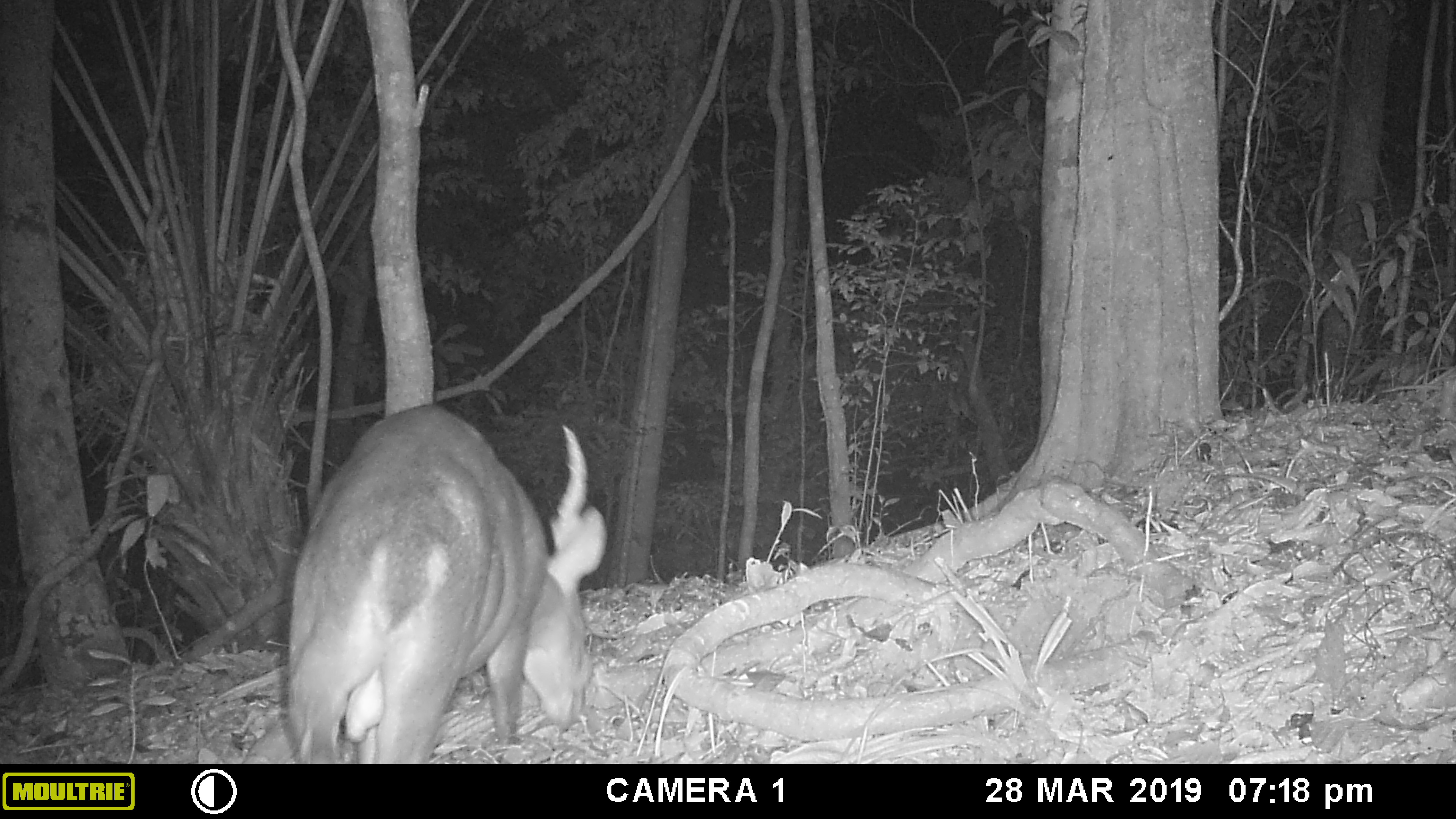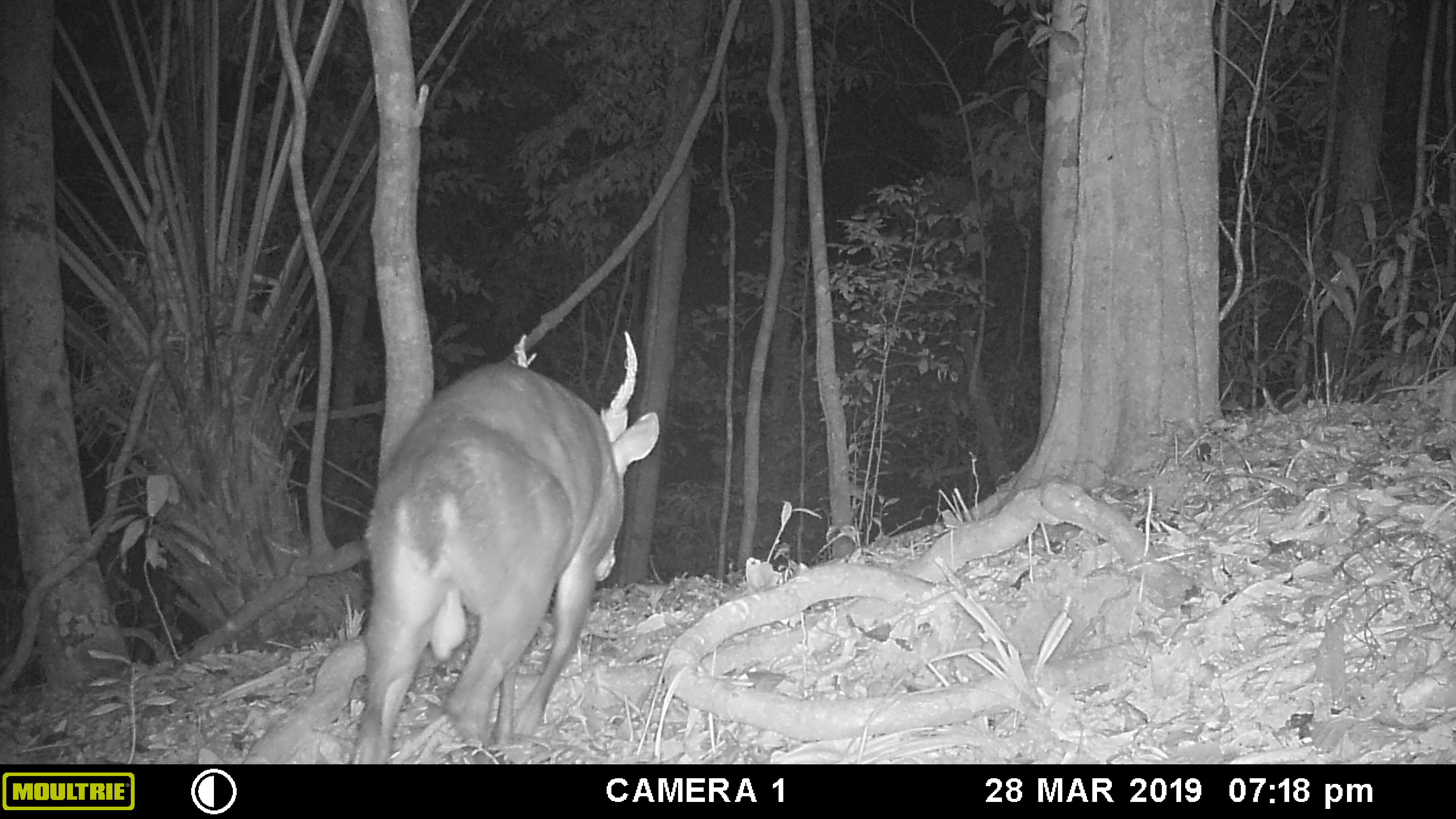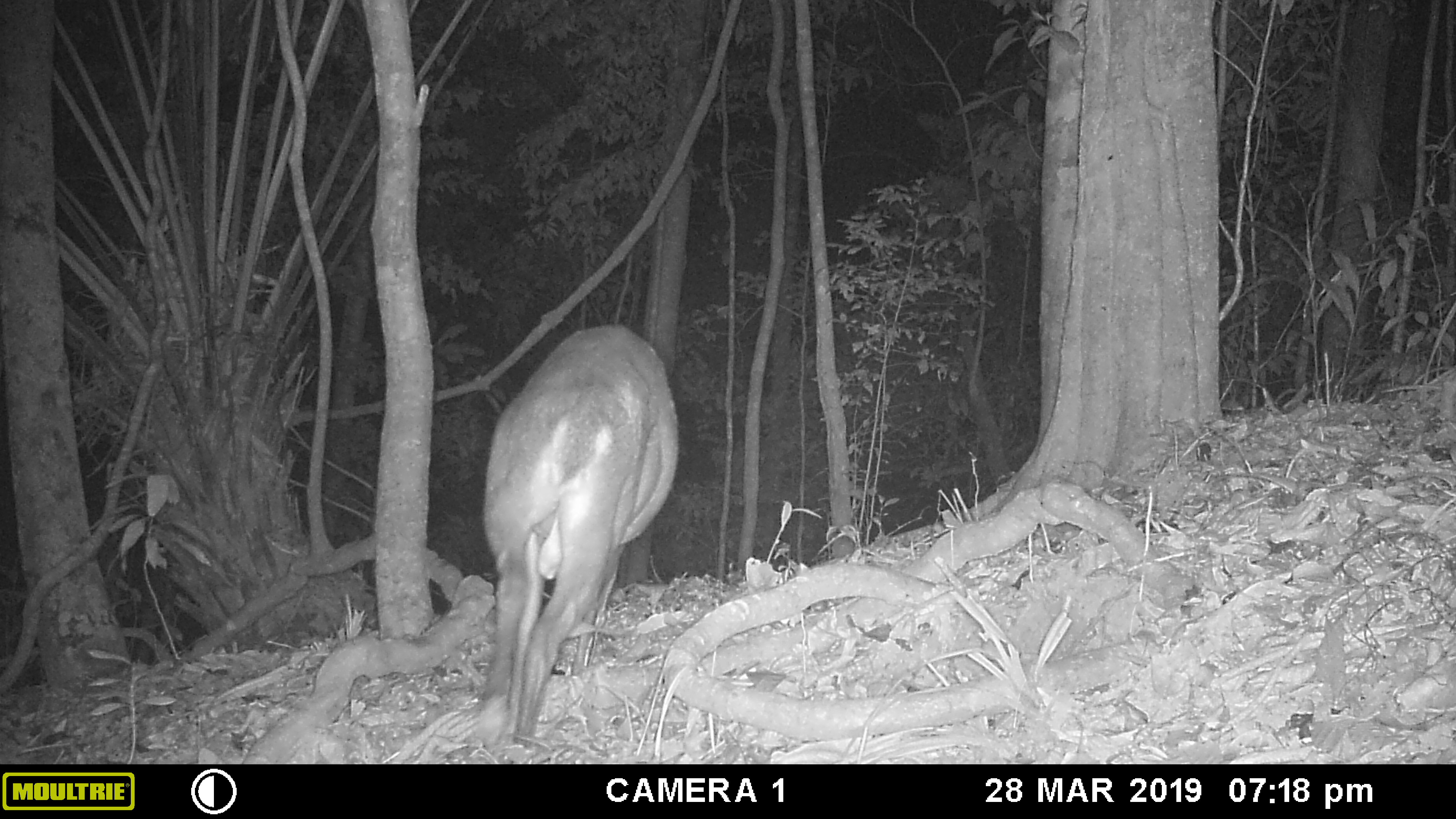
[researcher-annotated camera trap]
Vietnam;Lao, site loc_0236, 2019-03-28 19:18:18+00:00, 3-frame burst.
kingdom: Animalia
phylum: Chordata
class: Mammalia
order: Artiodactyla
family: Cervidae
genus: Muntiacus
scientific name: Muntiacus vuquangensis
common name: large-antlered muntjac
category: large antlered muntjac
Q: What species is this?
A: Large antlered muntjac (large-antlered muntjac) (Muntiacus vuquangensis).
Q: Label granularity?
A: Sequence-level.